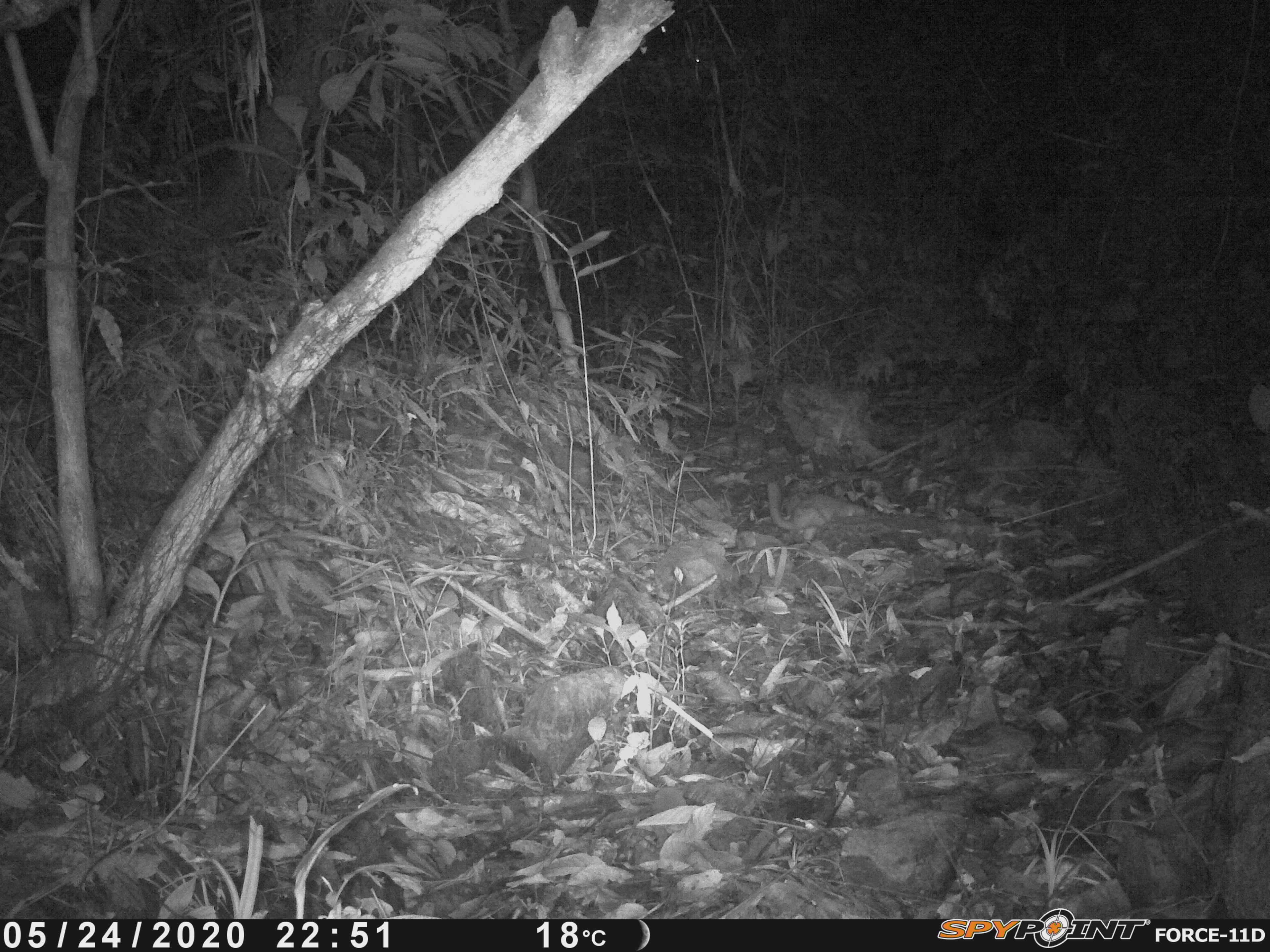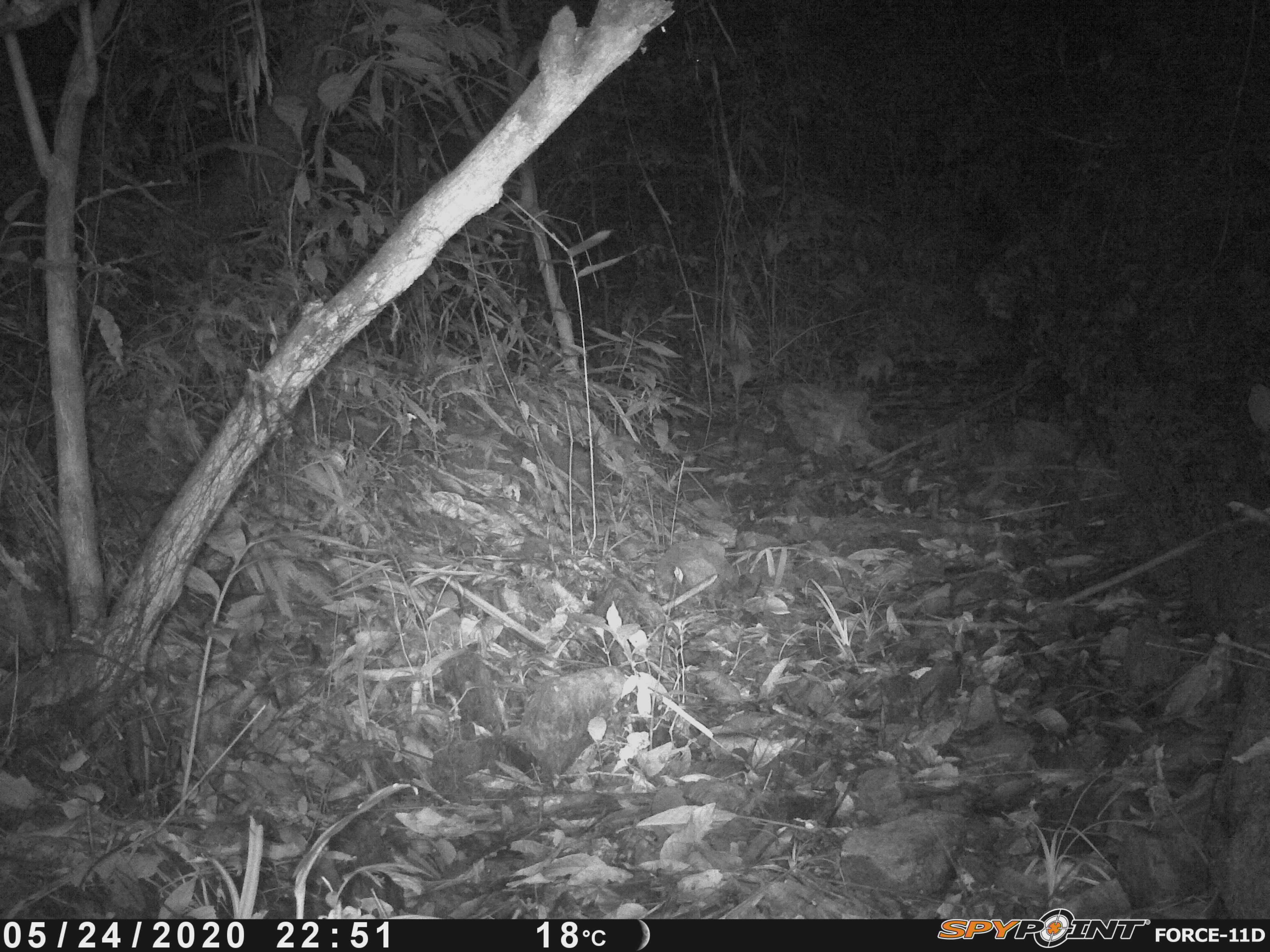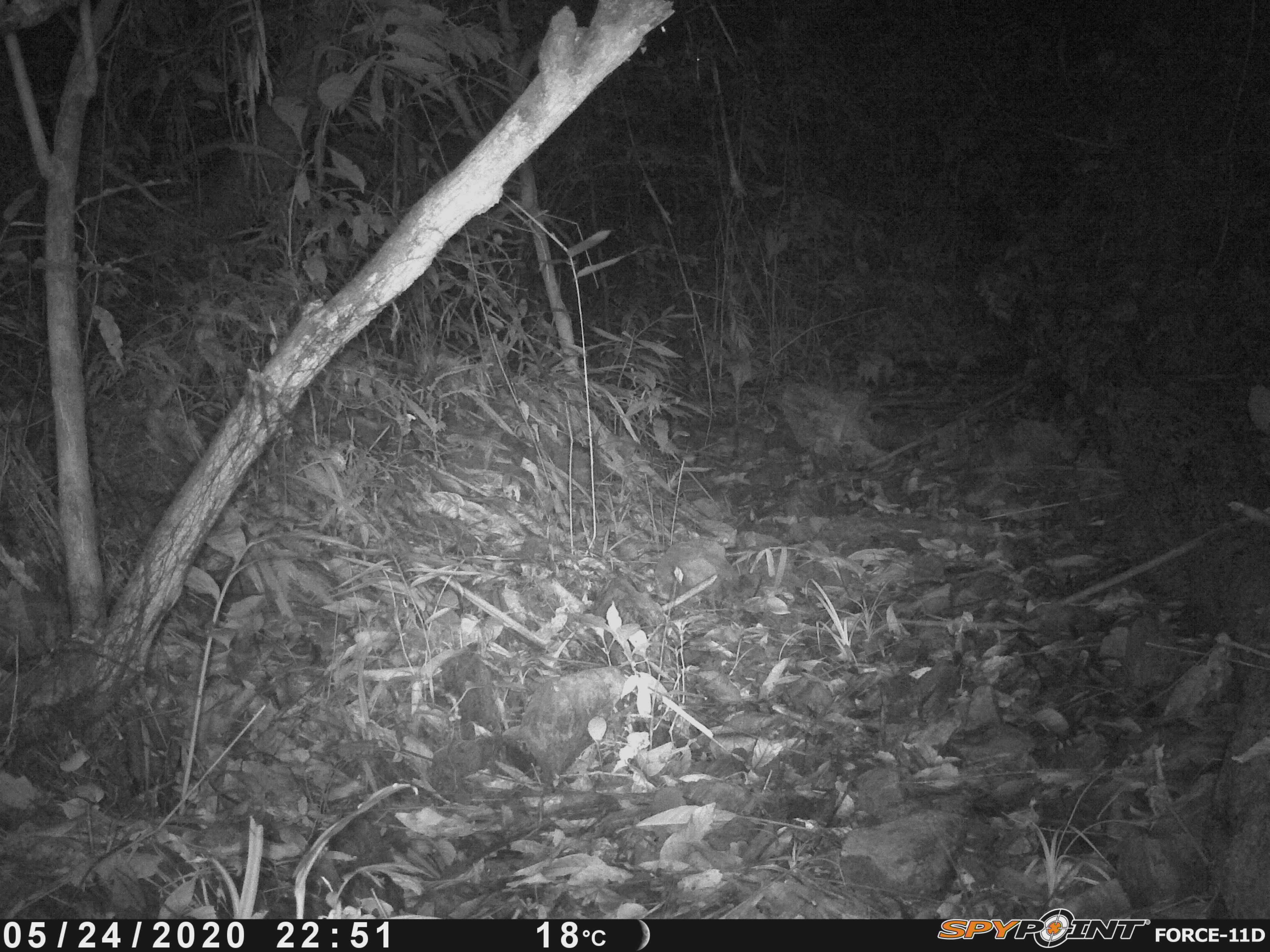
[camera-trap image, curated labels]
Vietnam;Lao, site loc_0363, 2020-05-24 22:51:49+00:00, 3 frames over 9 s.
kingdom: Animalia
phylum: Chordata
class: Mammalia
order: Carnivora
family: Mustelidae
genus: Melogale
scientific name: Melogale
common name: ferret badger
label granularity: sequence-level